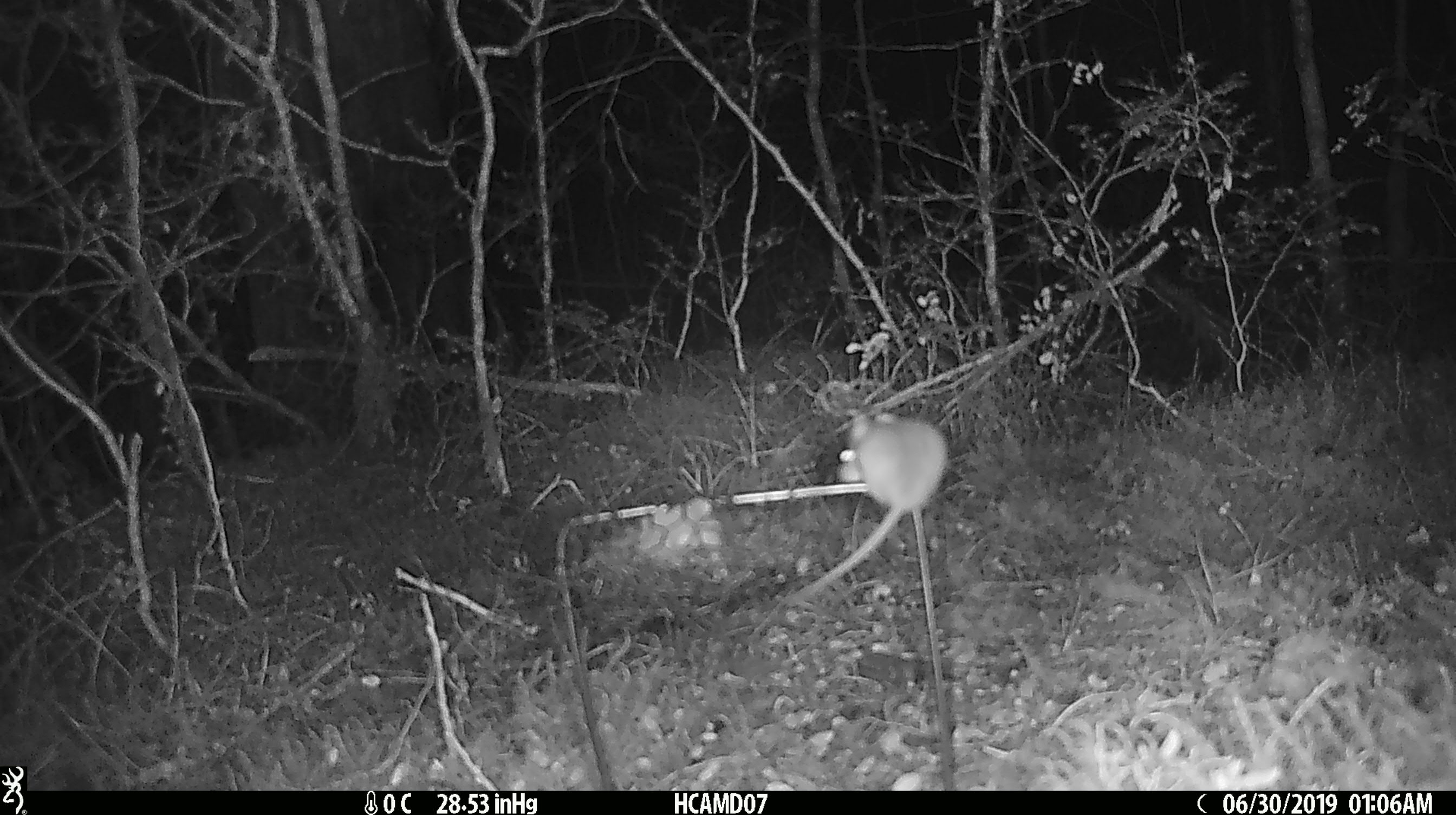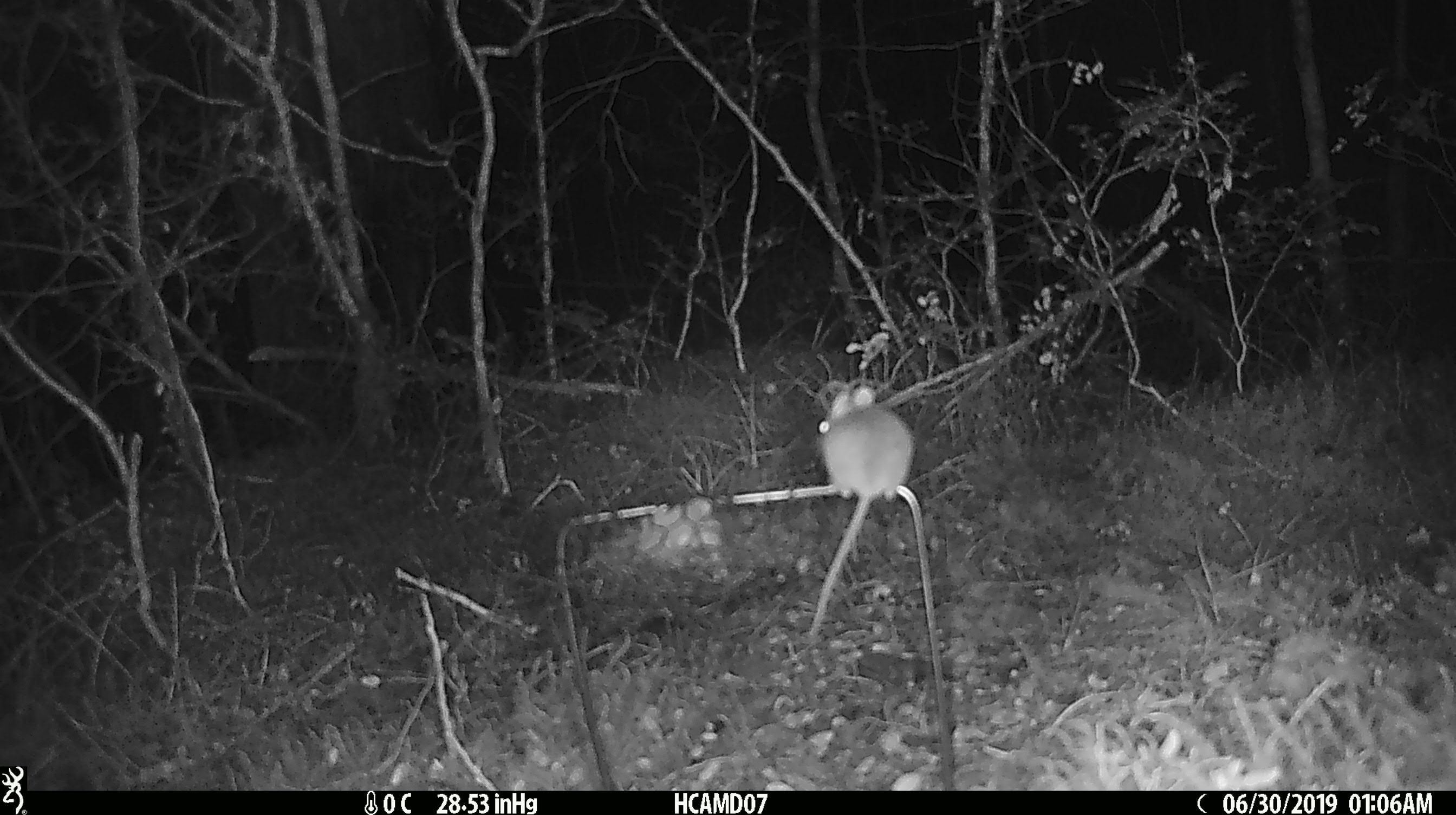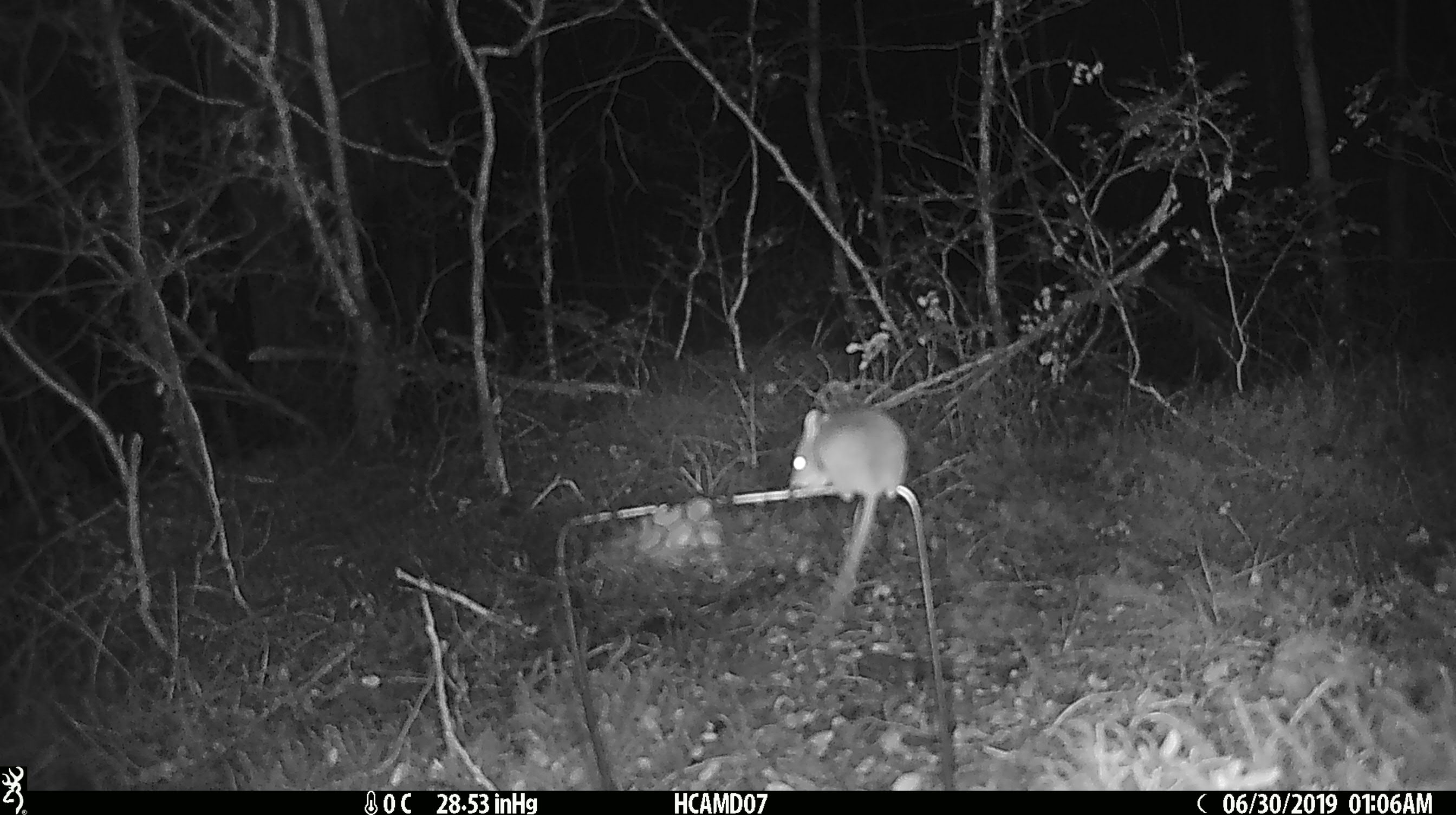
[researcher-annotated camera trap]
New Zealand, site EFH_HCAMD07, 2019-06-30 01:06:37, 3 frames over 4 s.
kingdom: Animalia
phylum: Chordata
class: Mammalia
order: Rodentia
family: Muridae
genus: Mus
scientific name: Mus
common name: mouse